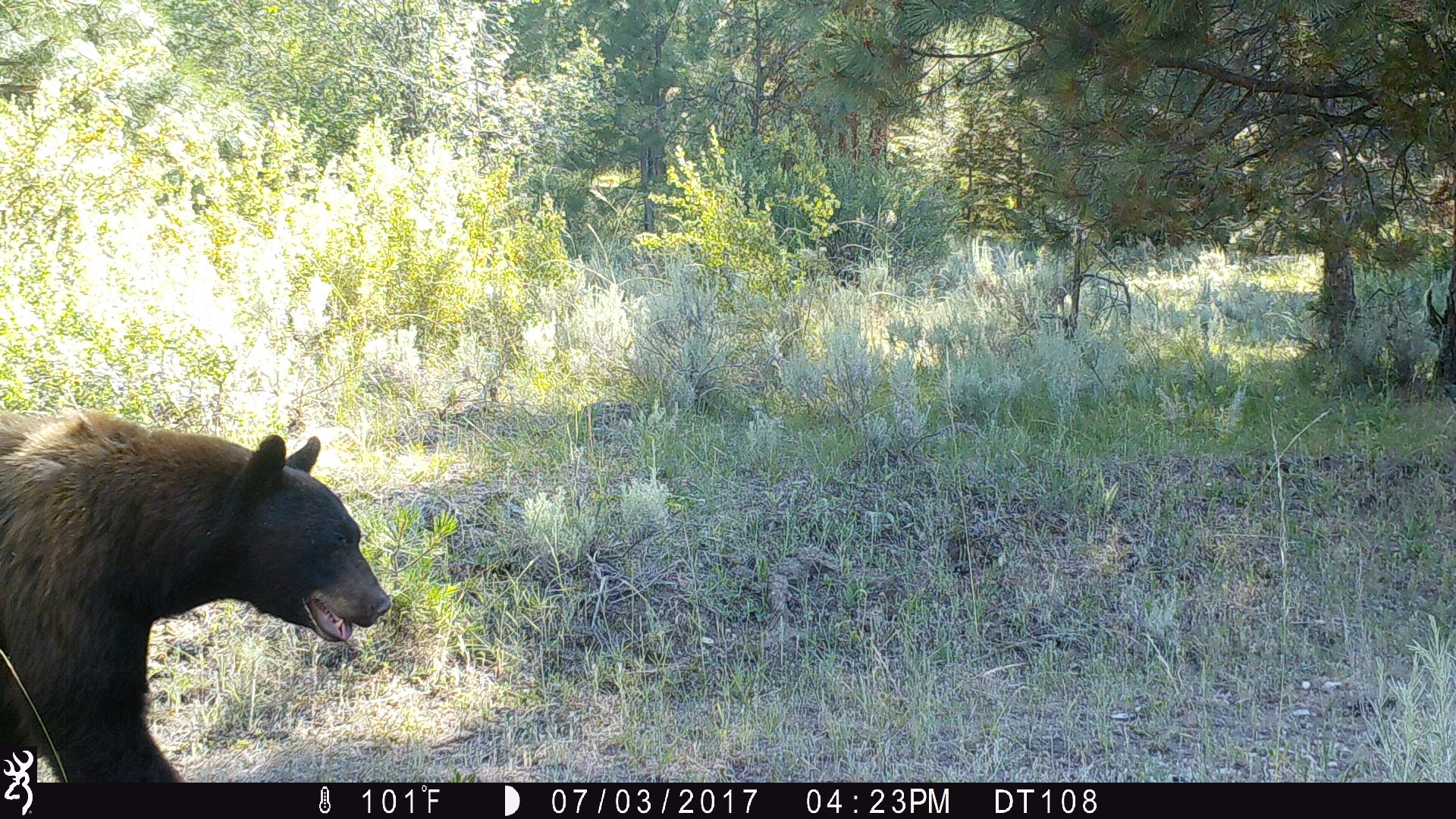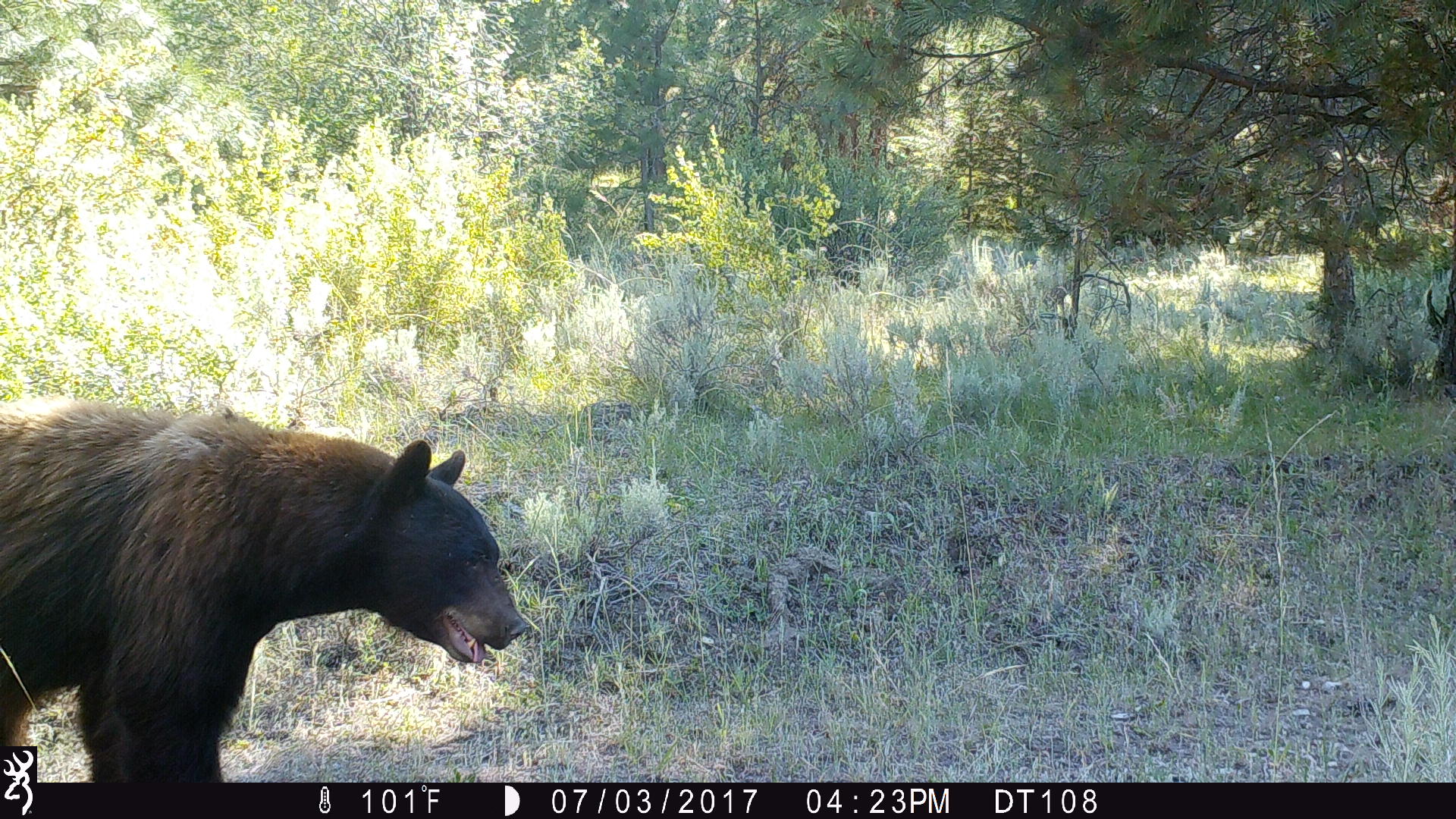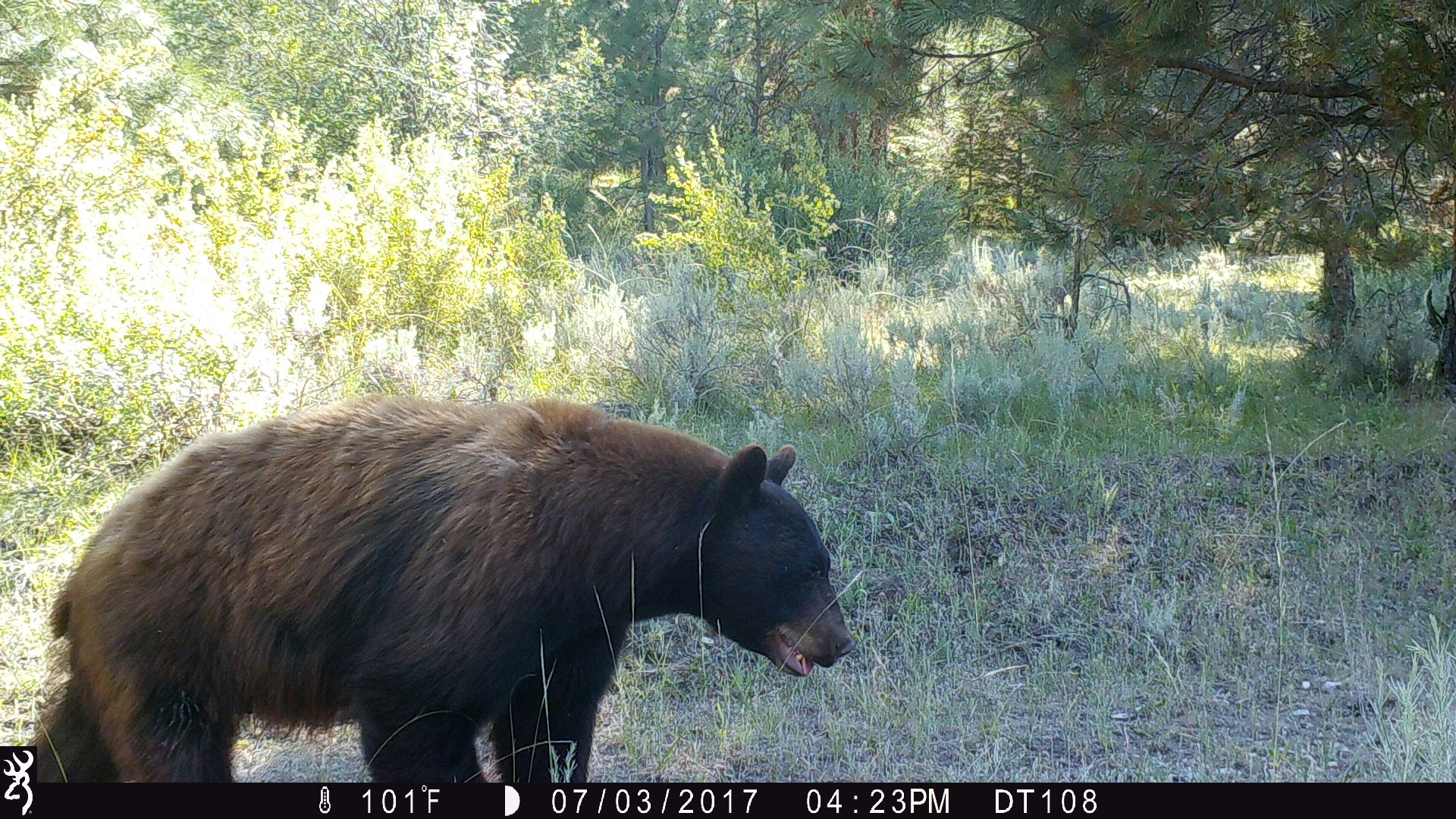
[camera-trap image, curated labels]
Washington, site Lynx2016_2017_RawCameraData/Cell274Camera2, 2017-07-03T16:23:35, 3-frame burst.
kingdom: Animalia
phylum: Chordata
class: Mammalia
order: Carnivora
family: Ursidae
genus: Ursus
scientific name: Ursus americanus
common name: american black bear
Ursus americanus (american black bear). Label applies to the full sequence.